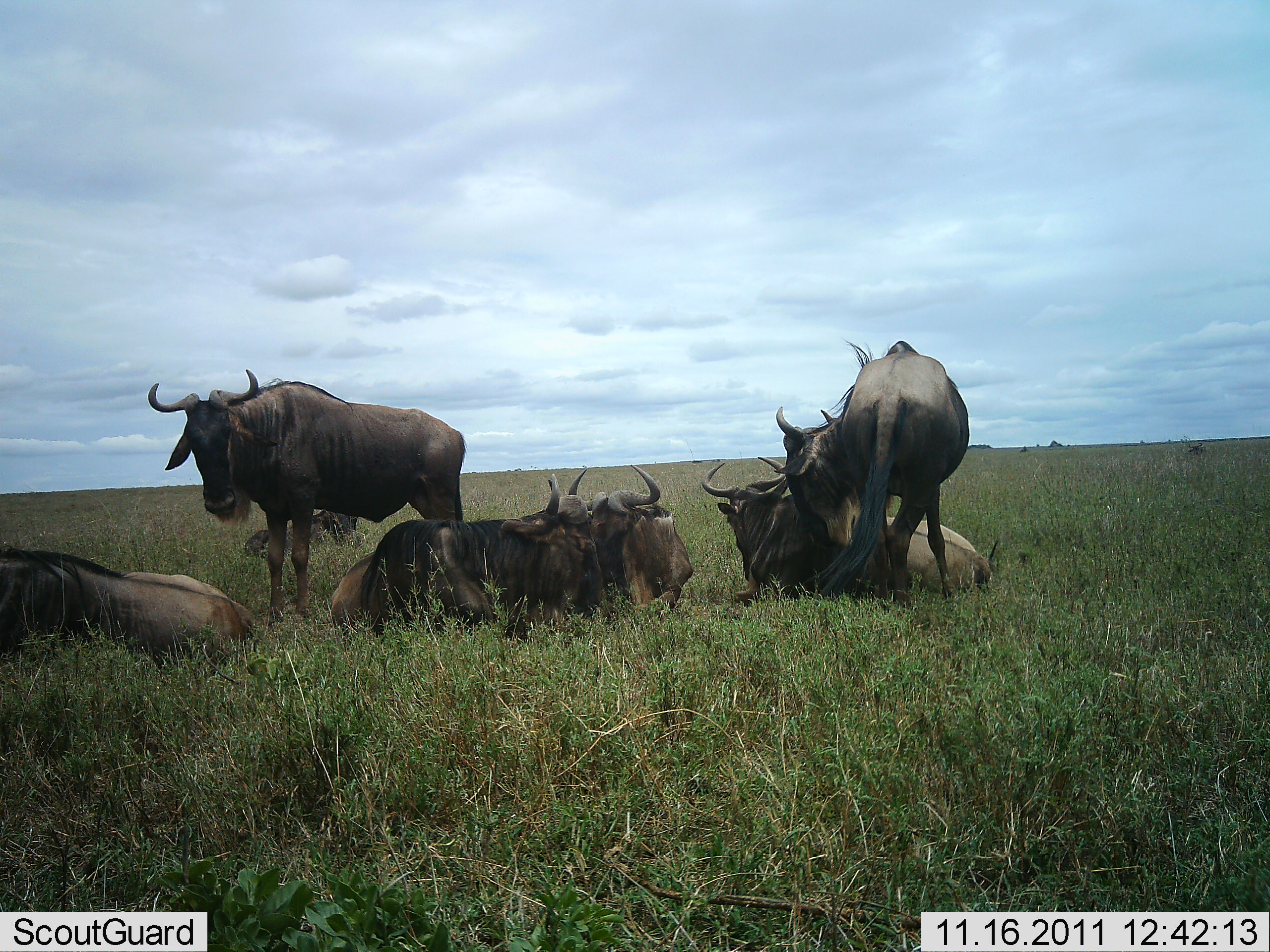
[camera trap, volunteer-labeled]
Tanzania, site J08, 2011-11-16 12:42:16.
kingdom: Animalia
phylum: Chordata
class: Mammalia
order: Artiodactyla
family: Bovidae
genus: Connochaetes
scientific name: Connochaetes taurinus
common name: blue wildebeest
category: wildebeest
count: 7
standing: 80%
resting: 100%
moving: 0%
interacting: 40%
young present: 0%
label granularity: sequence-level